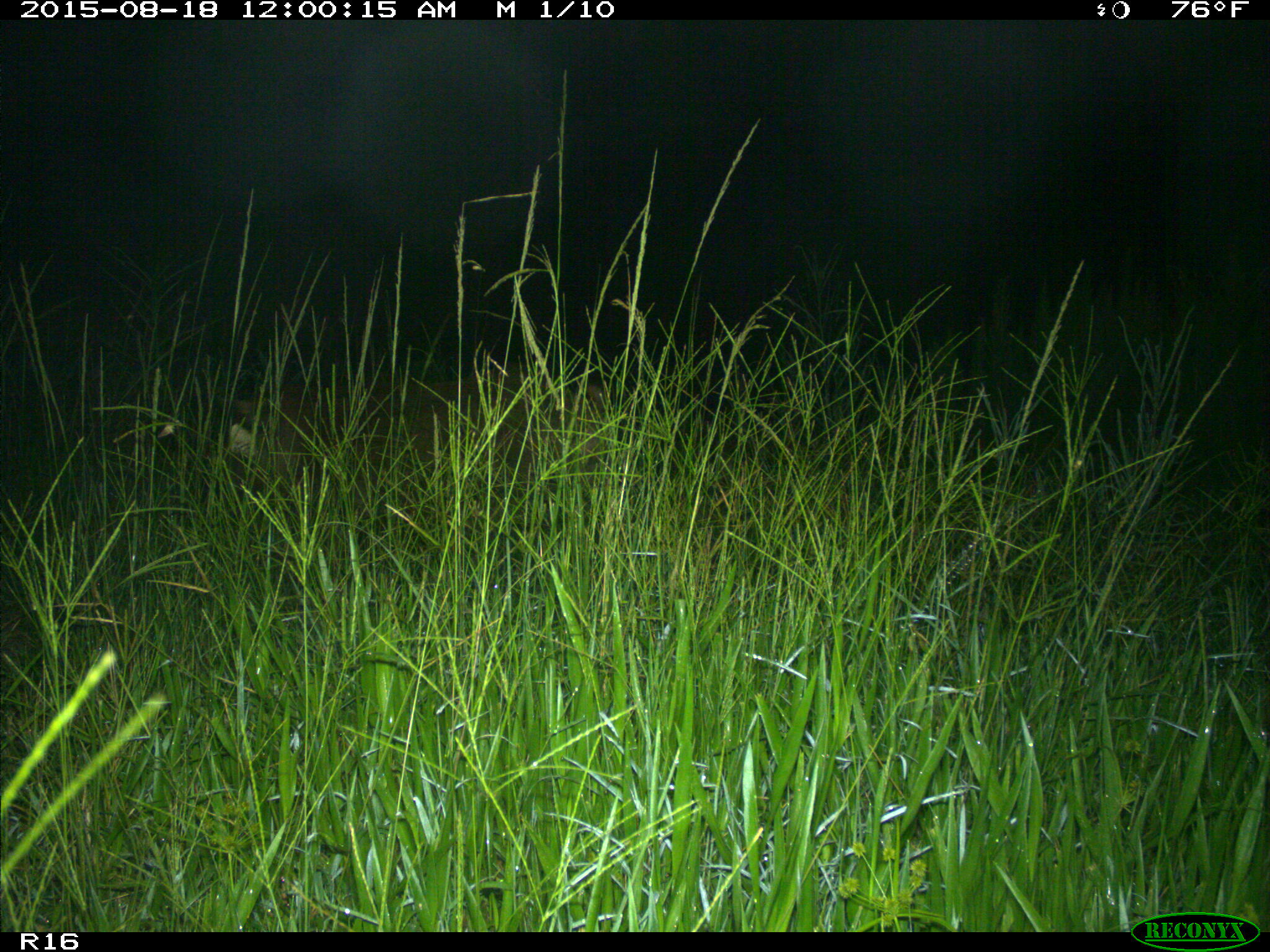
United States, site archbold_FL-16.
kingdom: Animalia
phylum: Chordata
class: Mammalia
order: Artiodactyla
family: Suidae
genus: Sus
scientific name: Sus scrofa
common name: wild boar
Sus scrofa (wild boar).